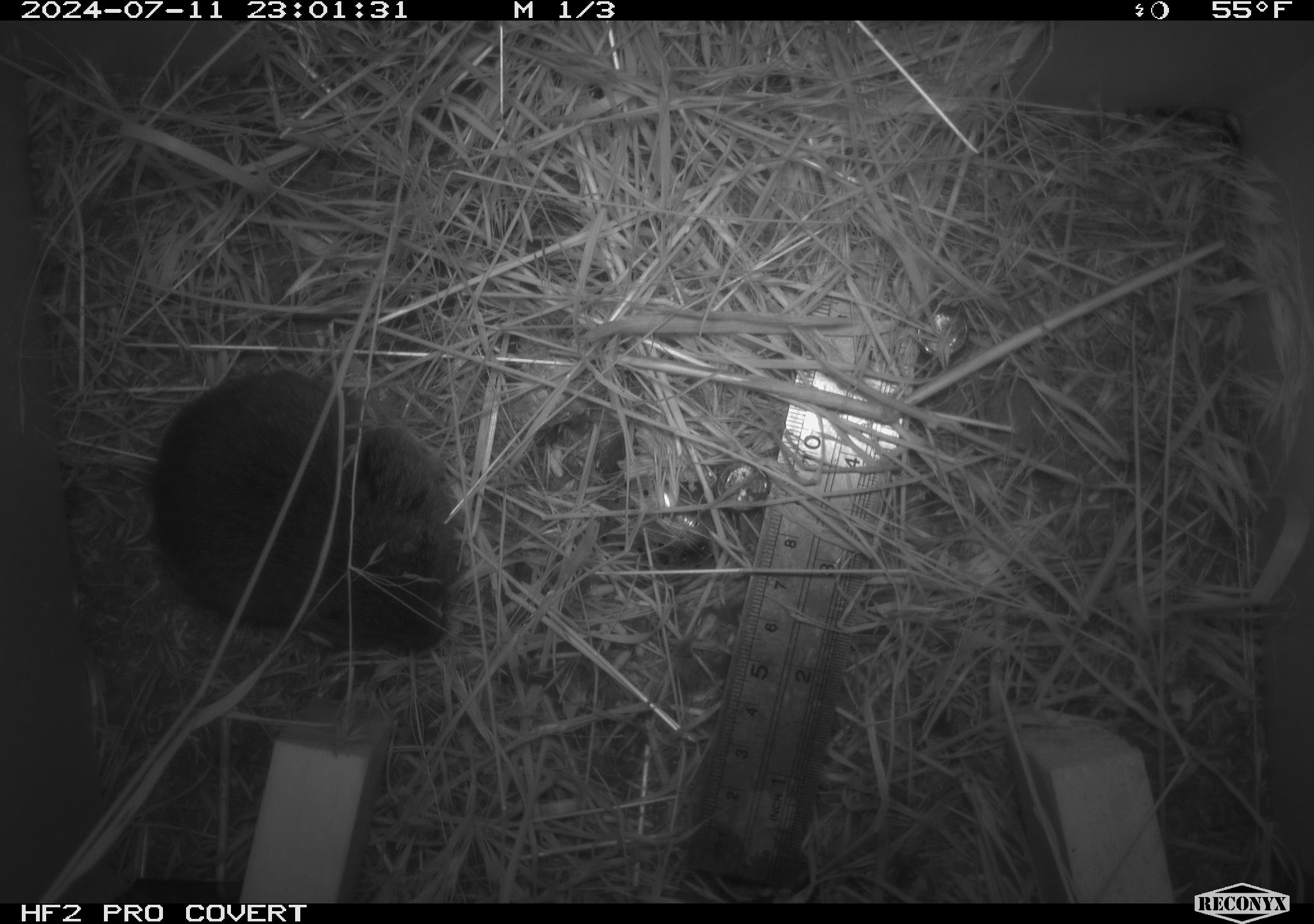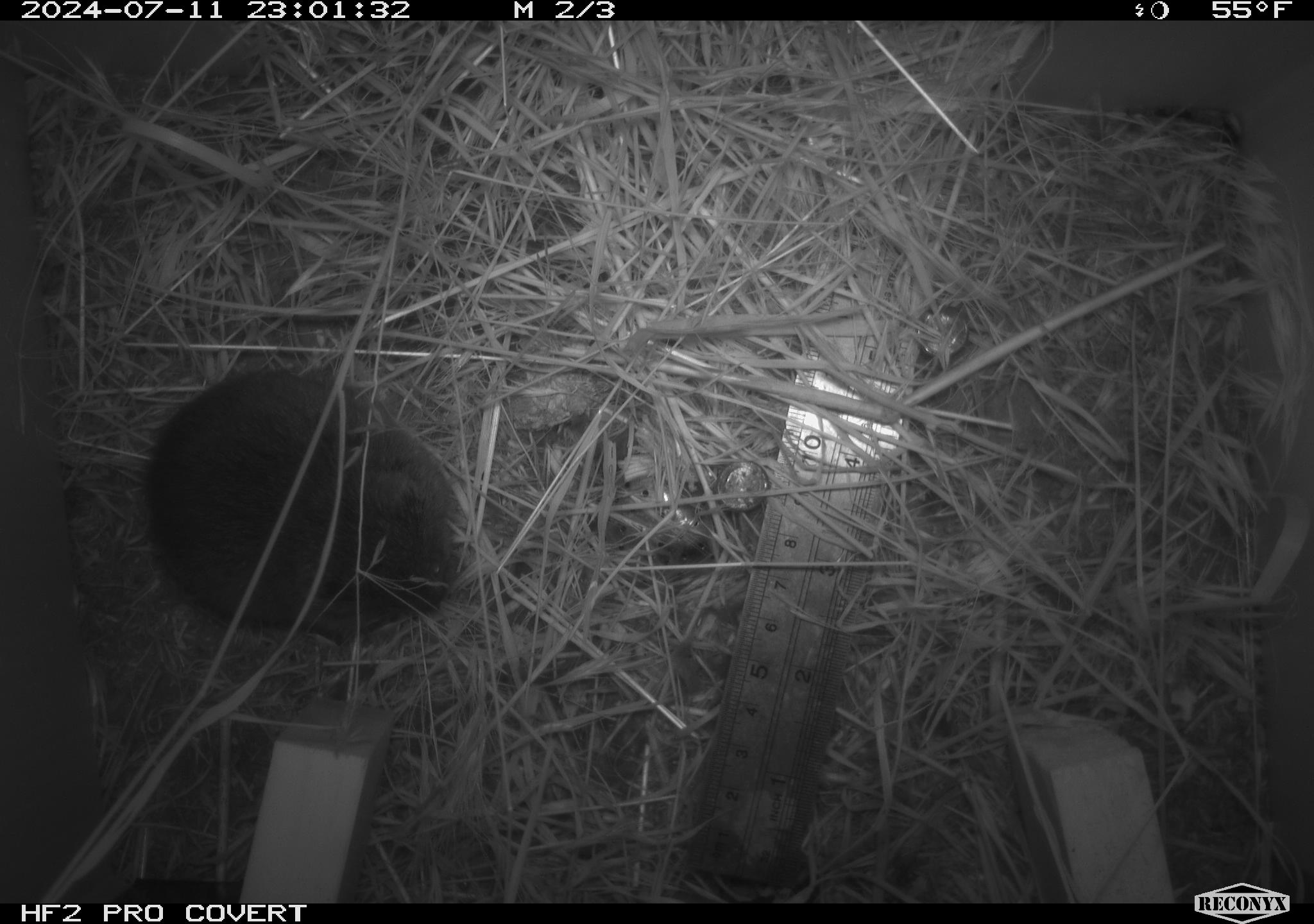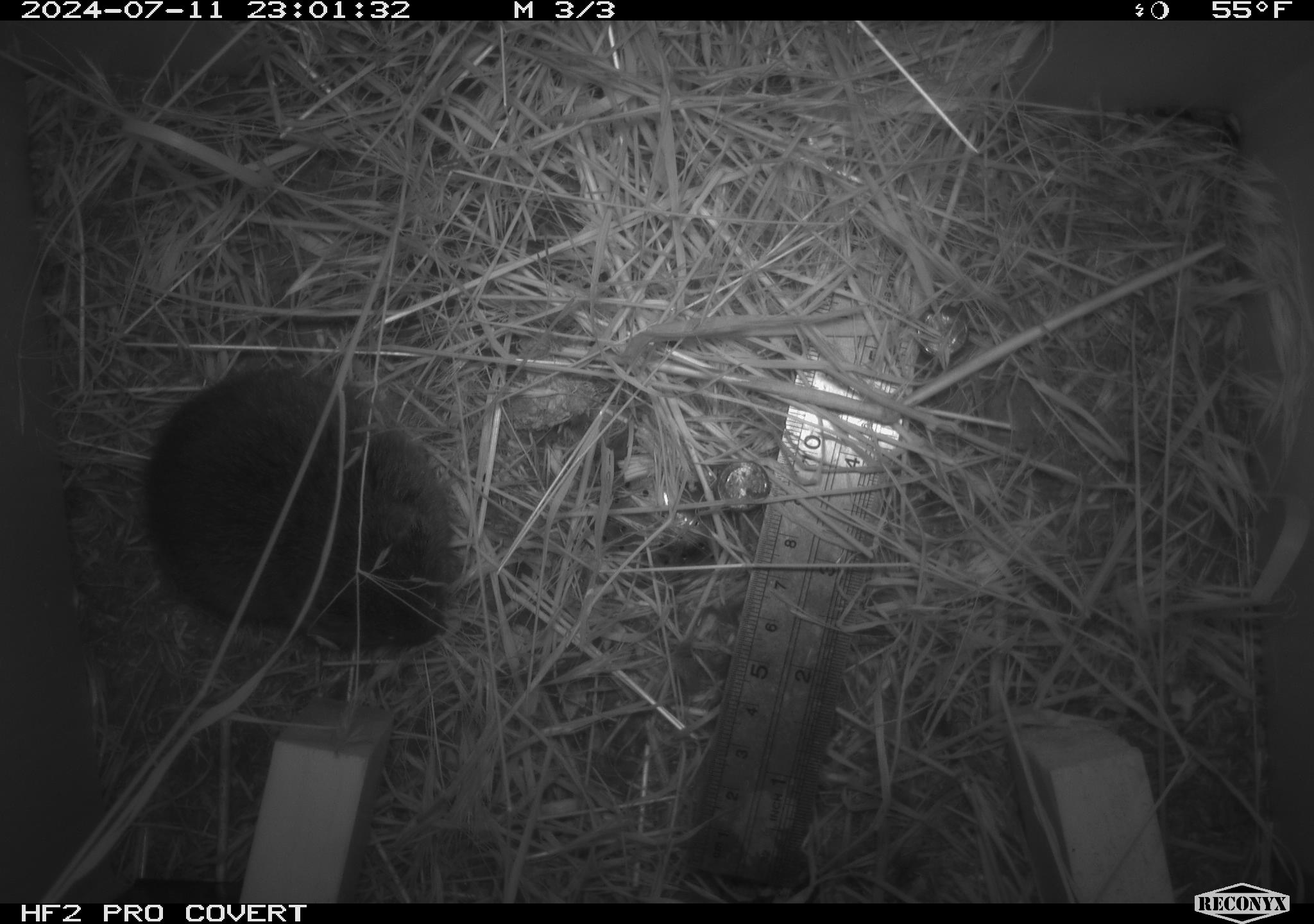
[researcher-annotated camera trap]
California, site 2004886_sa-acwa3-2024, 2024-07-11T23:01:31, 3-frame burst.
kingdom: Animalia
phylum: Chordata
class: Mammalia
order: Rodentia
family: Cricetidae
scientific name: Arvicolinae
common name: voles, lemmings, and muskrats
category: arvicolinae subfamily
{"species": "arvicolinae subfamily (voles, lemmings, and muskrats) (Arvicolinae)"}